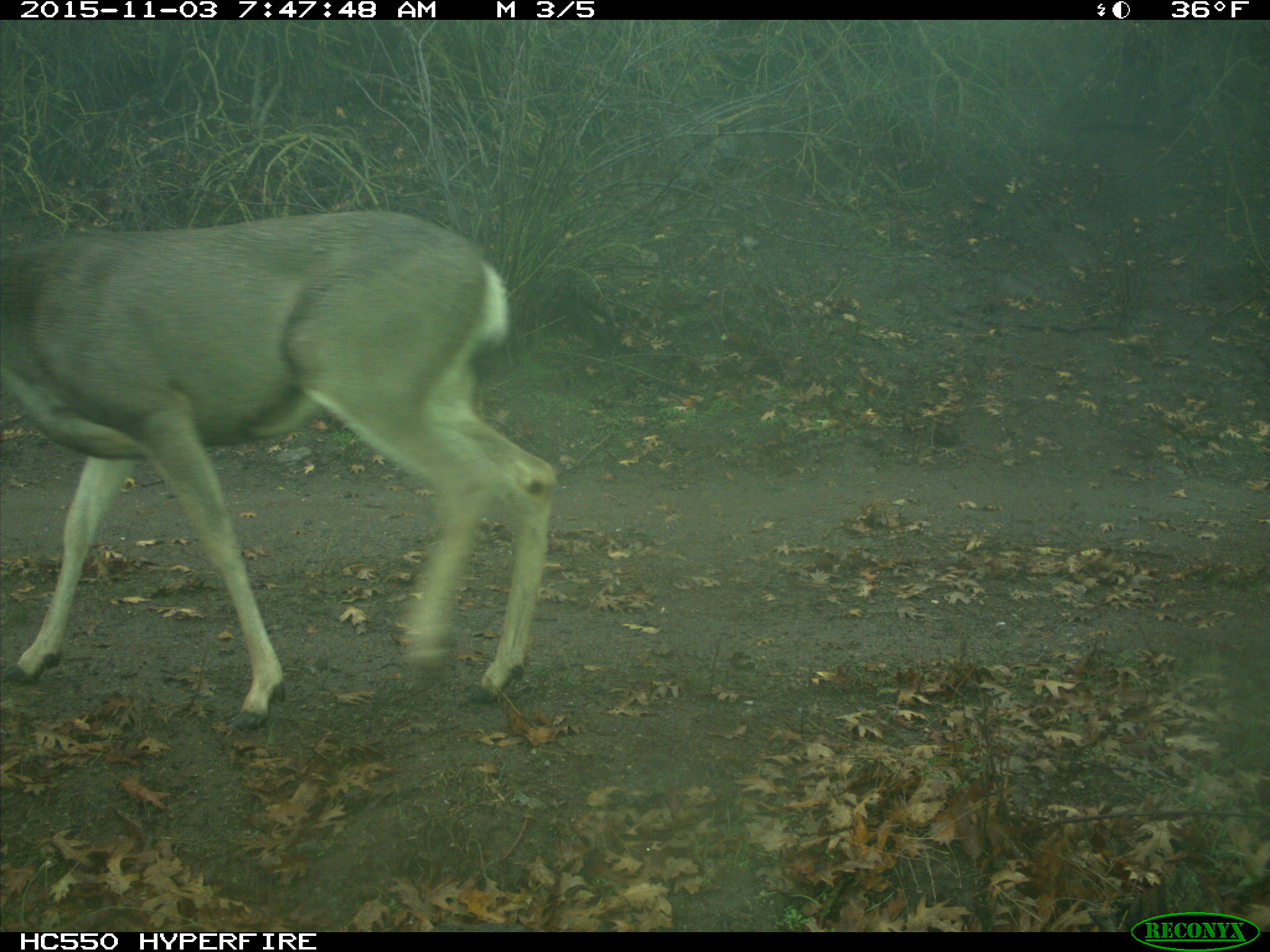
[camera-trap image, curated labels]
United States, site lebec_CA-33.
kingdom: Animalia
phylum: Chordata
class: Mammalia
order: Artiodactyla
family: Cervidae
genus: Odocoileus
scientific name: Odocoileus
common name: deer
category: unidentified deer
Unidentified deer (deer) (Odocoileus).